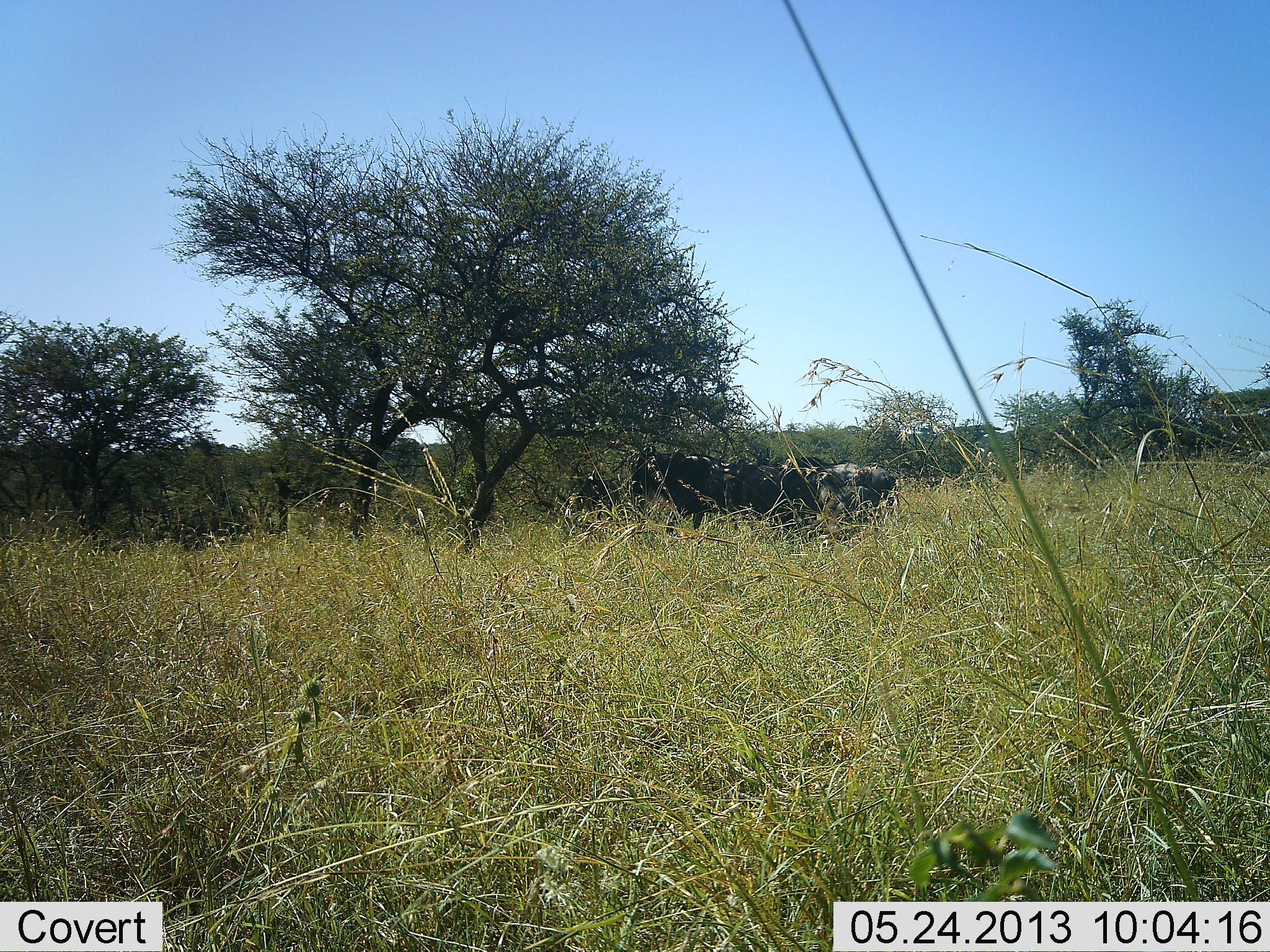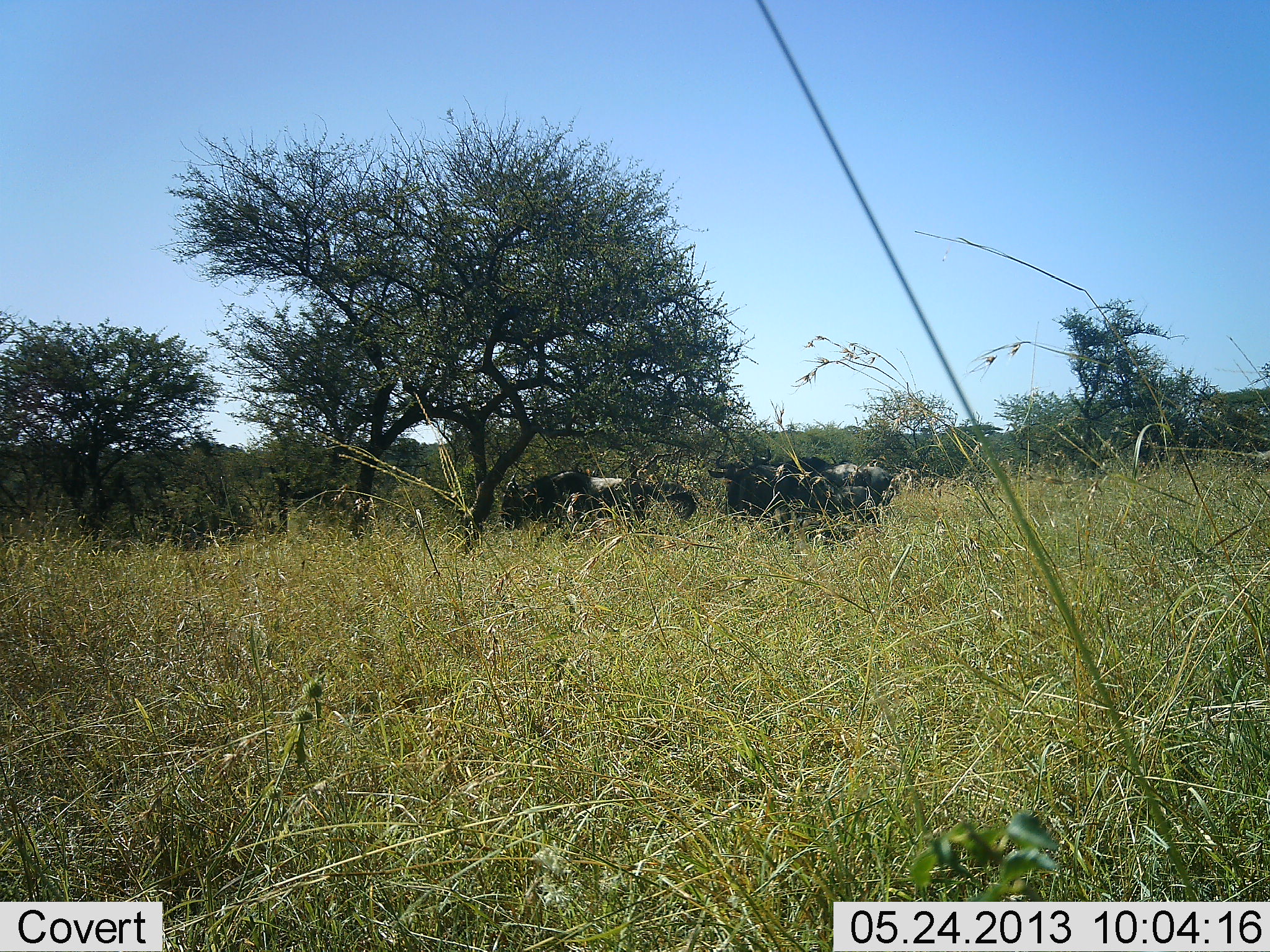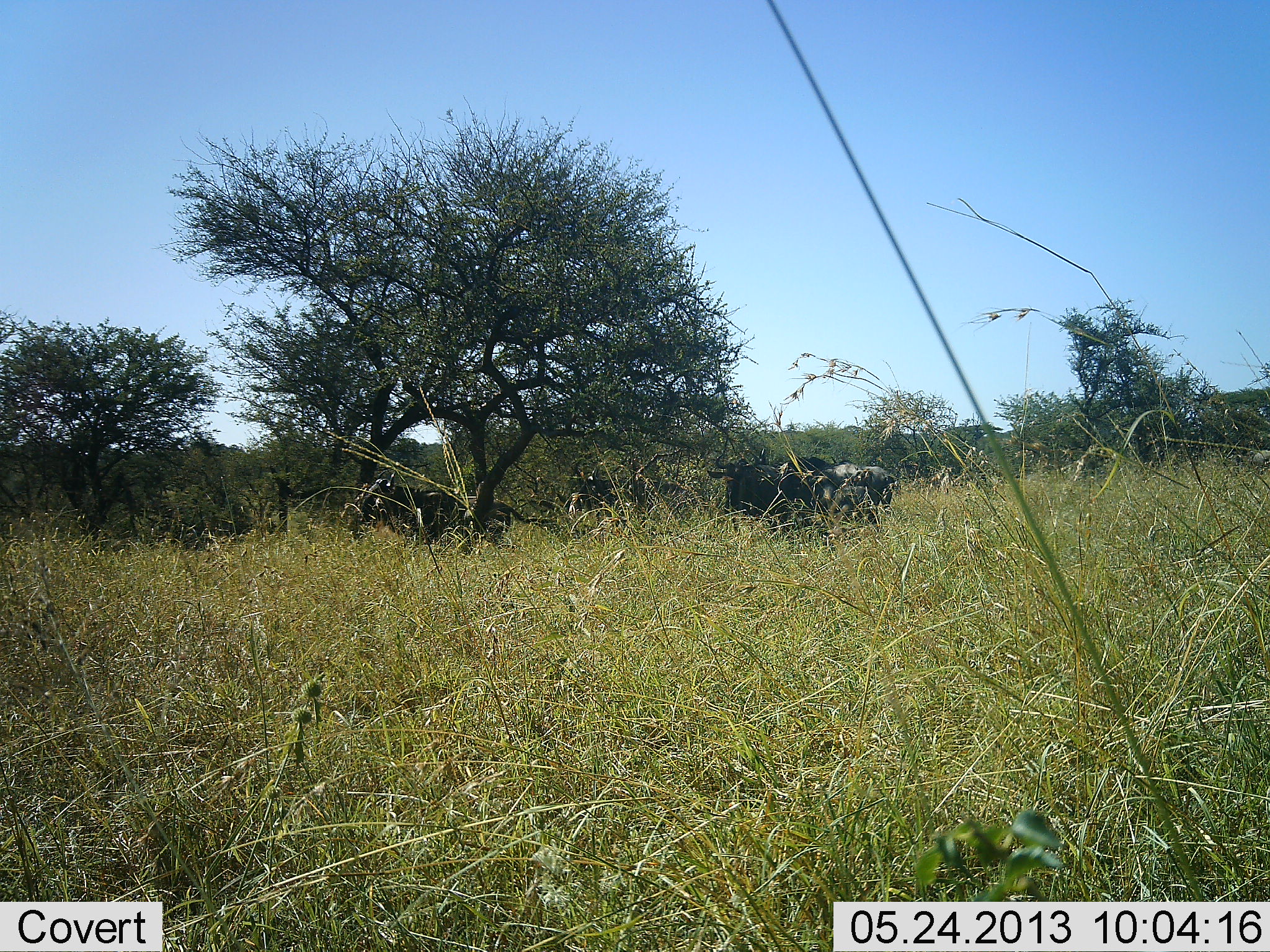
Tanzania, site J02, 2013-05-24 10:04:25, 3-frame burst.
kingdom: Animalia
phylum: Chordata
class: Mammalia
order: Artiodactyla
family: Bovidae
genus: Connochaetes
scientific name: Connochaetes taurinus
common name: blue wildebeest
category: wildebeest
Wildebeest (blue wildebeest) (Connochaetes taurinus), count 4. Behavior (volunteer vote fractions): standing 70%, resting 5%, moving 80%, interacting 5%. Young present (vote fraction): 0%. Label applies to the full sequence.